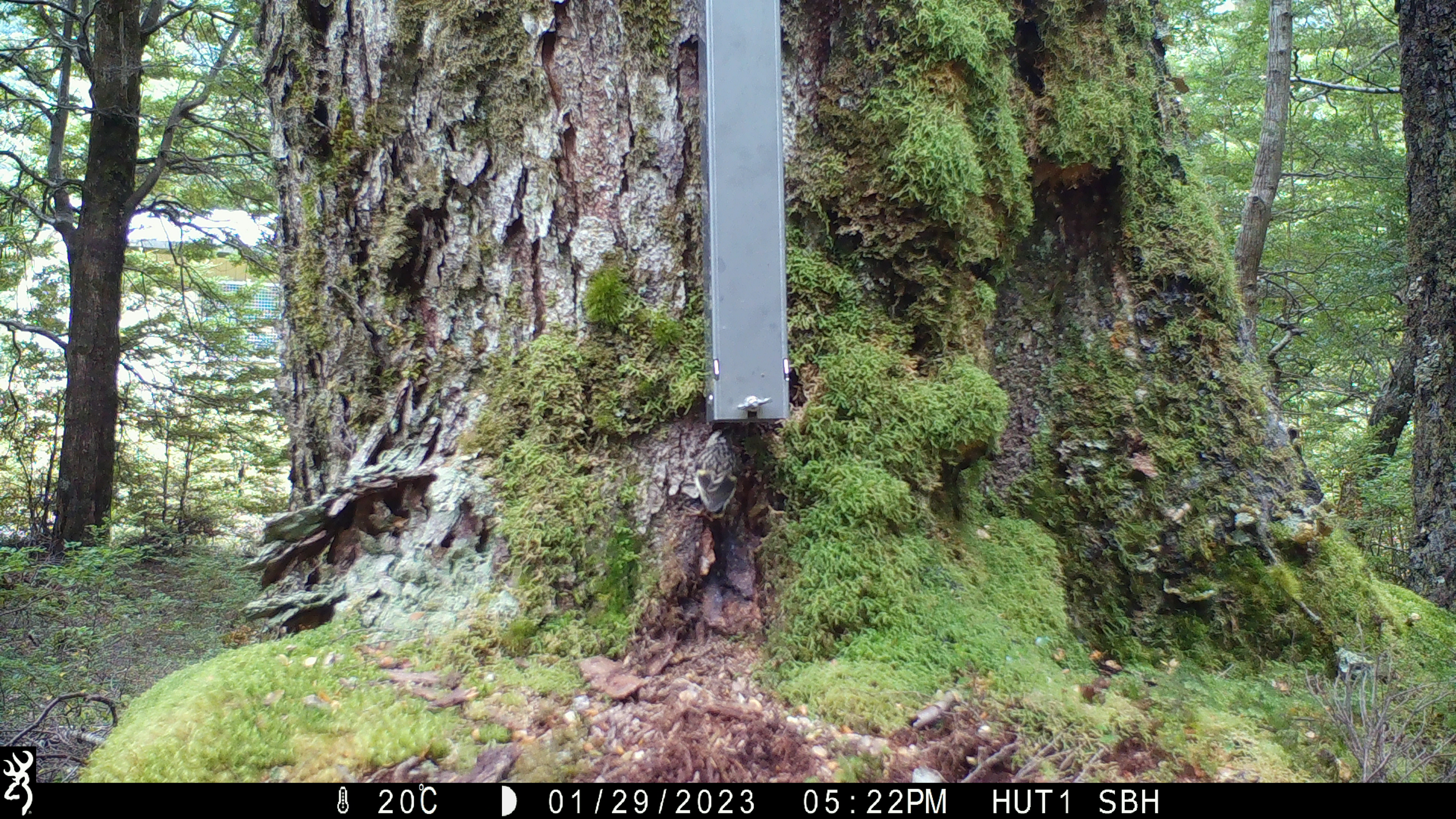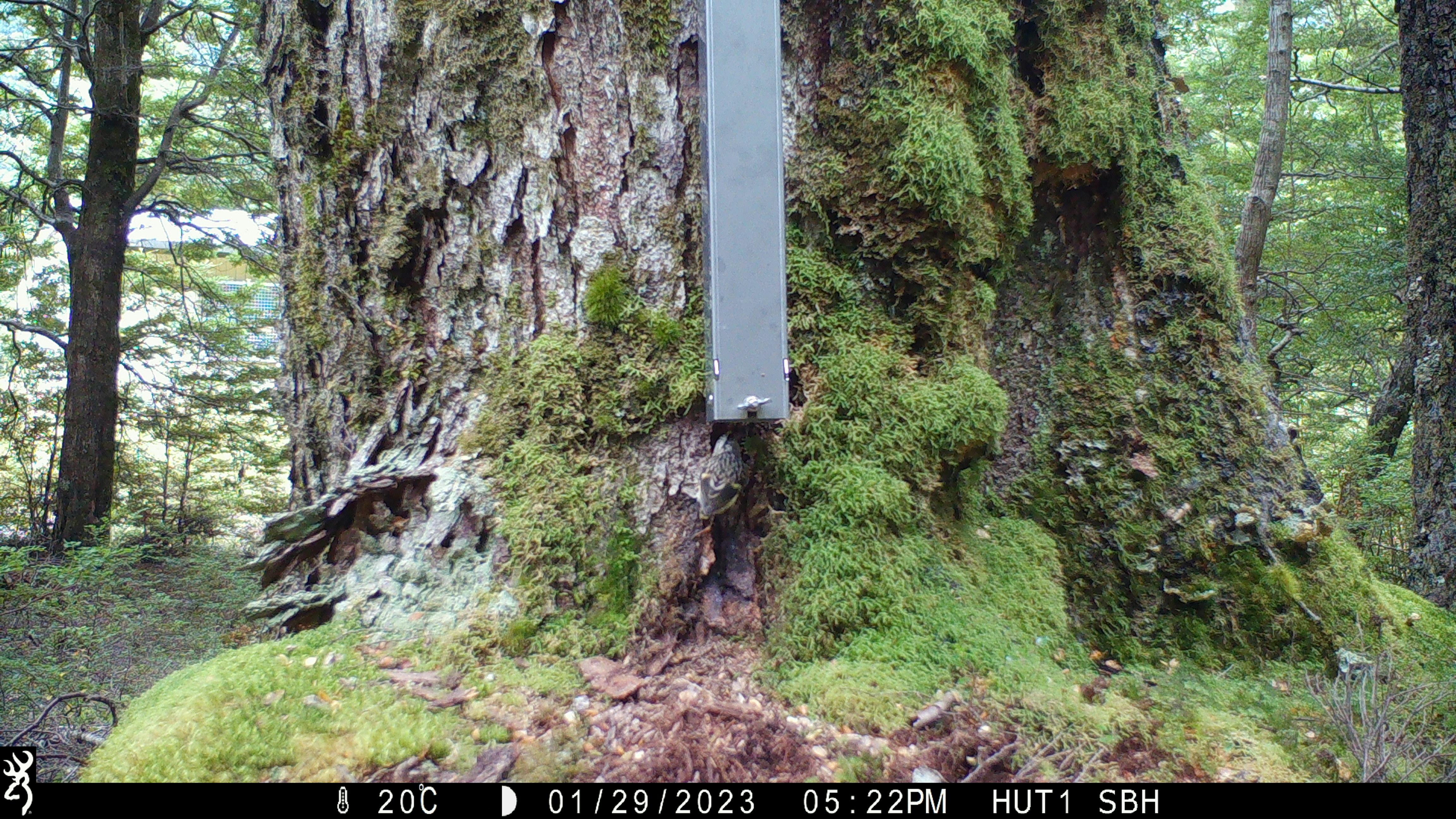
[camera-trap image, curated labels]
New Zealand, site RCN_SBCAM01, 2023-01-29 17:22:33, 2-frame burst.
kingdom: Animalia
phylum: Chordata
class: Aves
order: Passeriformes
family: Acanthisittidae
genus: Acanthisitta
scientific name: Acanthisitta chloris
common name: rifleman